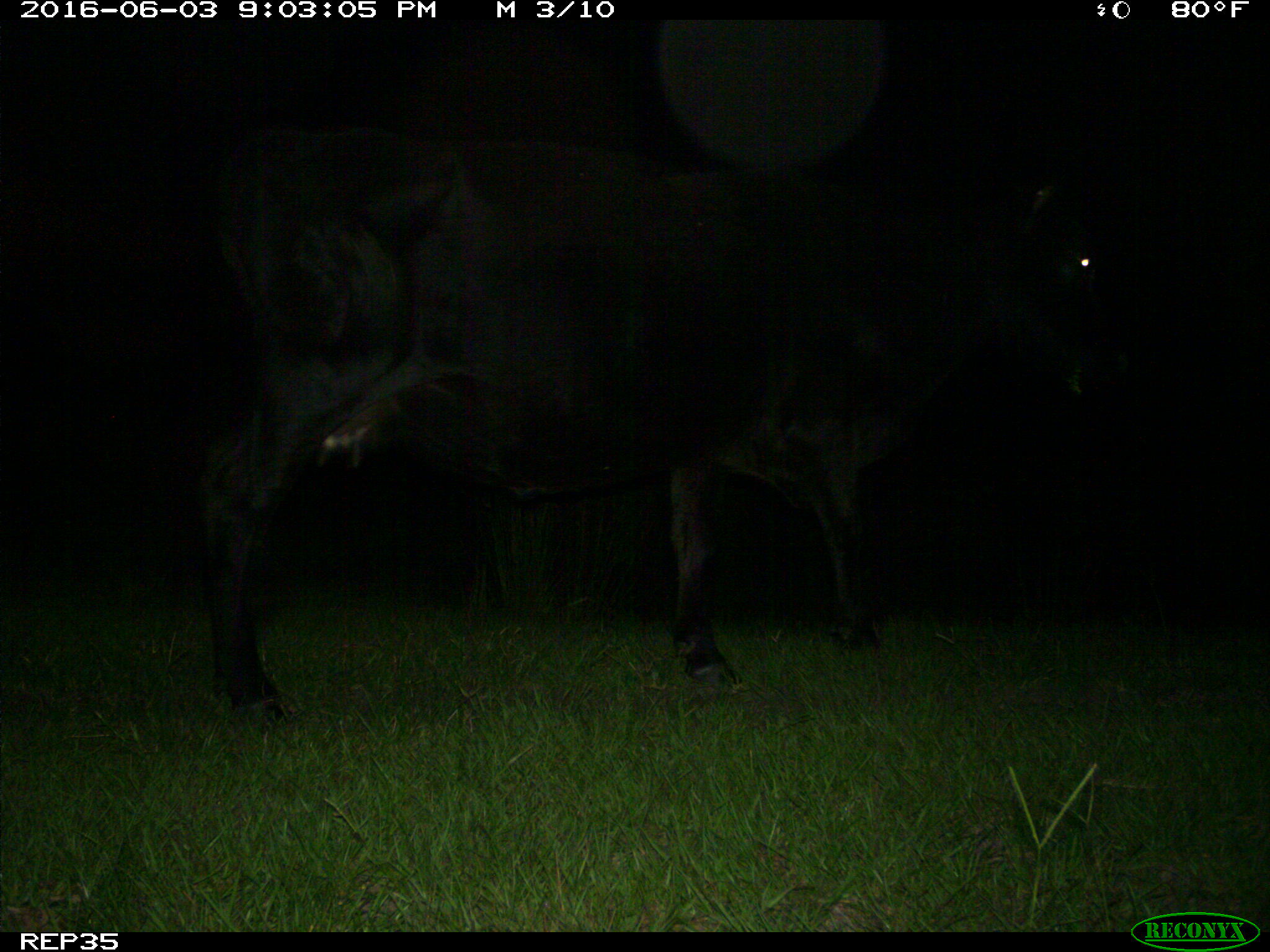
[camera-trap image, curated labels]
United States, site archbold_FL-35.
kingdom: Animalia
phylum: Chordata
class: Mammalia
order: Artiodactyla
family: Bovidae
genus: Bos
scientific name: Bos taurus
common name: domestic cow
Bos taurus (domestic cow).